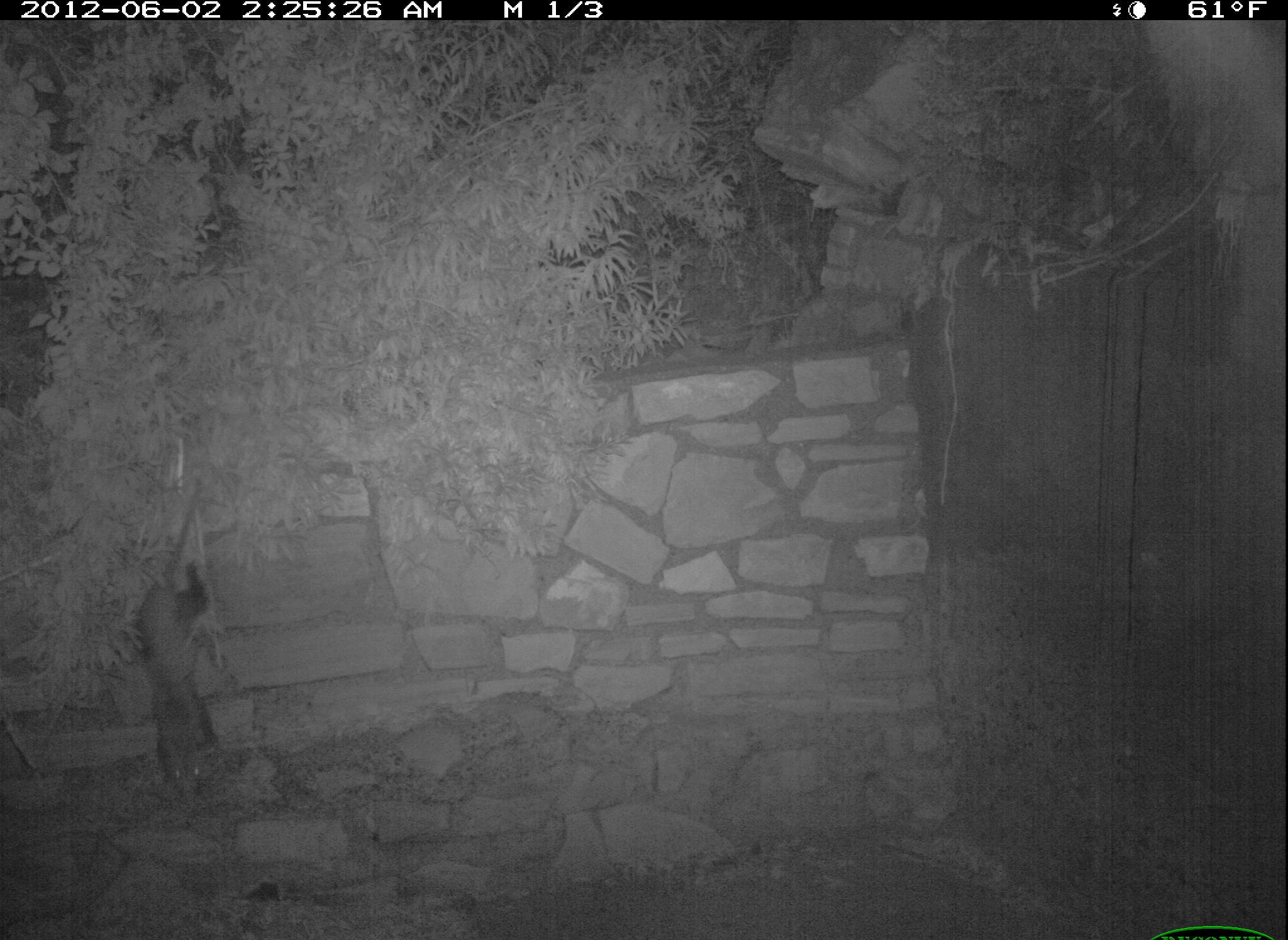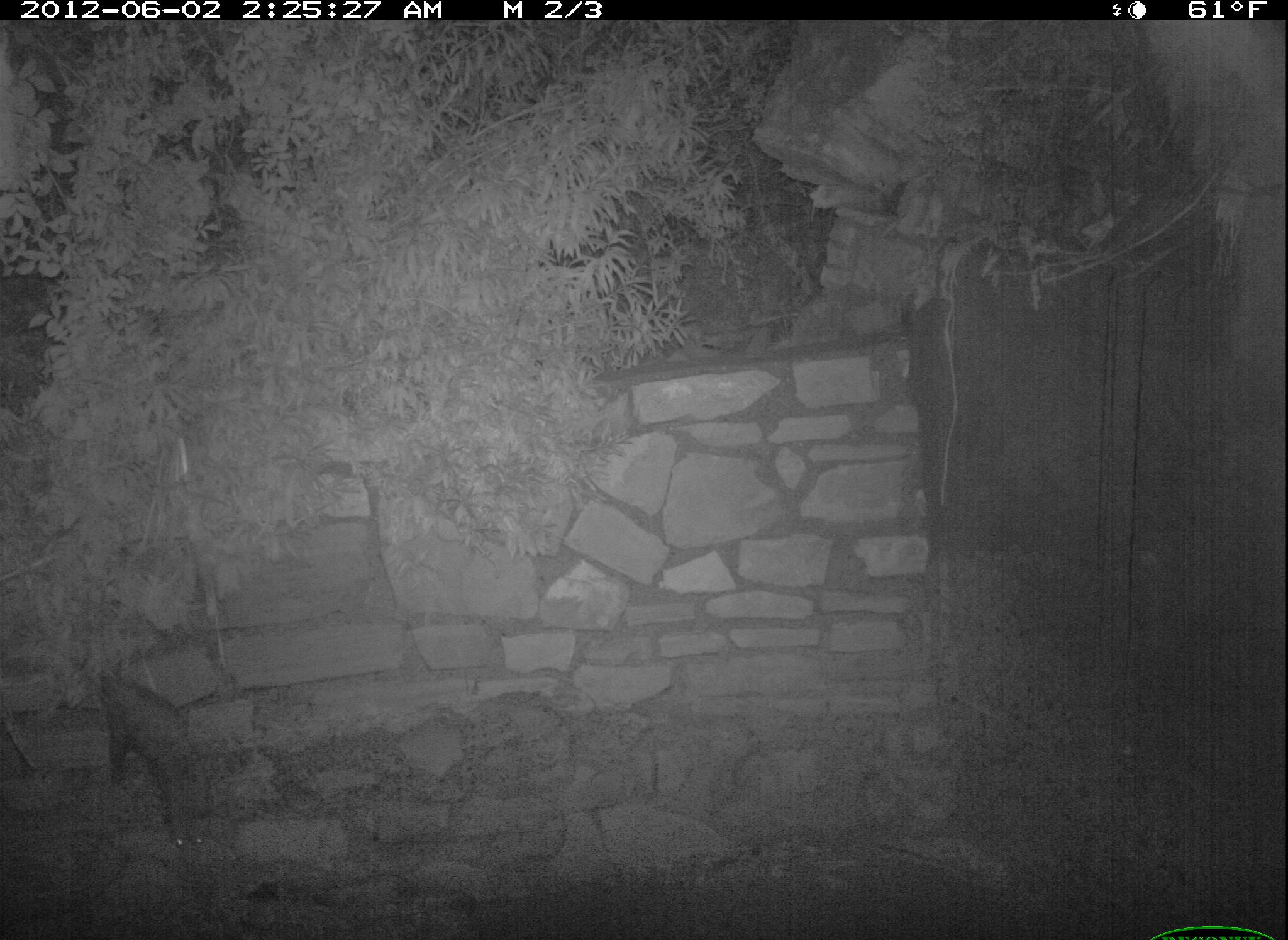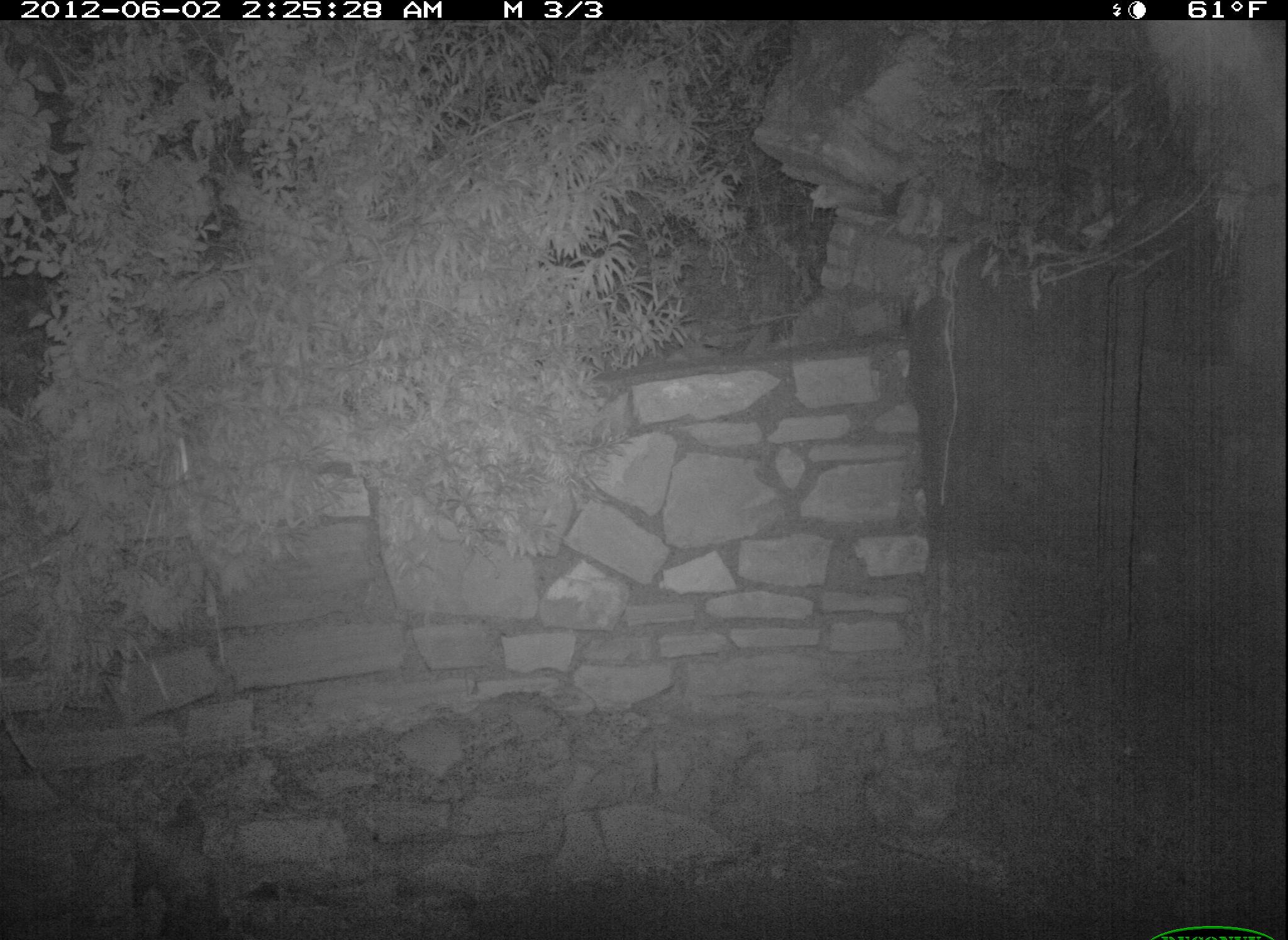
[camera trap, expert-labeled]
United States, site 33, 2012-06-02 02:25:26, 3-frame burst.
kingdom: Animalia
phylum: Chordata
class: Mammalia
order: Didelphimorphia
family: Didelphidae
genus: Didelphis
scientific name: Didelphis virginiana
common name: virginia opossum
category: opossum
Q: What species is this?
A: Opossum (virginia opossum) (Didelphis virginiana).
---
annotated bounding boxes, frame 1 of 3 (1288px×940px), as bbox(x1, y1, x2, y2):
opossum: bbox(114, 546, 254, 831)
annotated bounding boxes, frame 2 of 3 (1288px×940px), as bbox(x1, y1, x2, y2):
opossum: bbox(66, 617, 232, 881)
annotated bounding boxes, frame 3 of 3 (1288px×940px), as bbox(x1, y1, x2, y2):
opossum: bbox(125, 788, 238, 931)